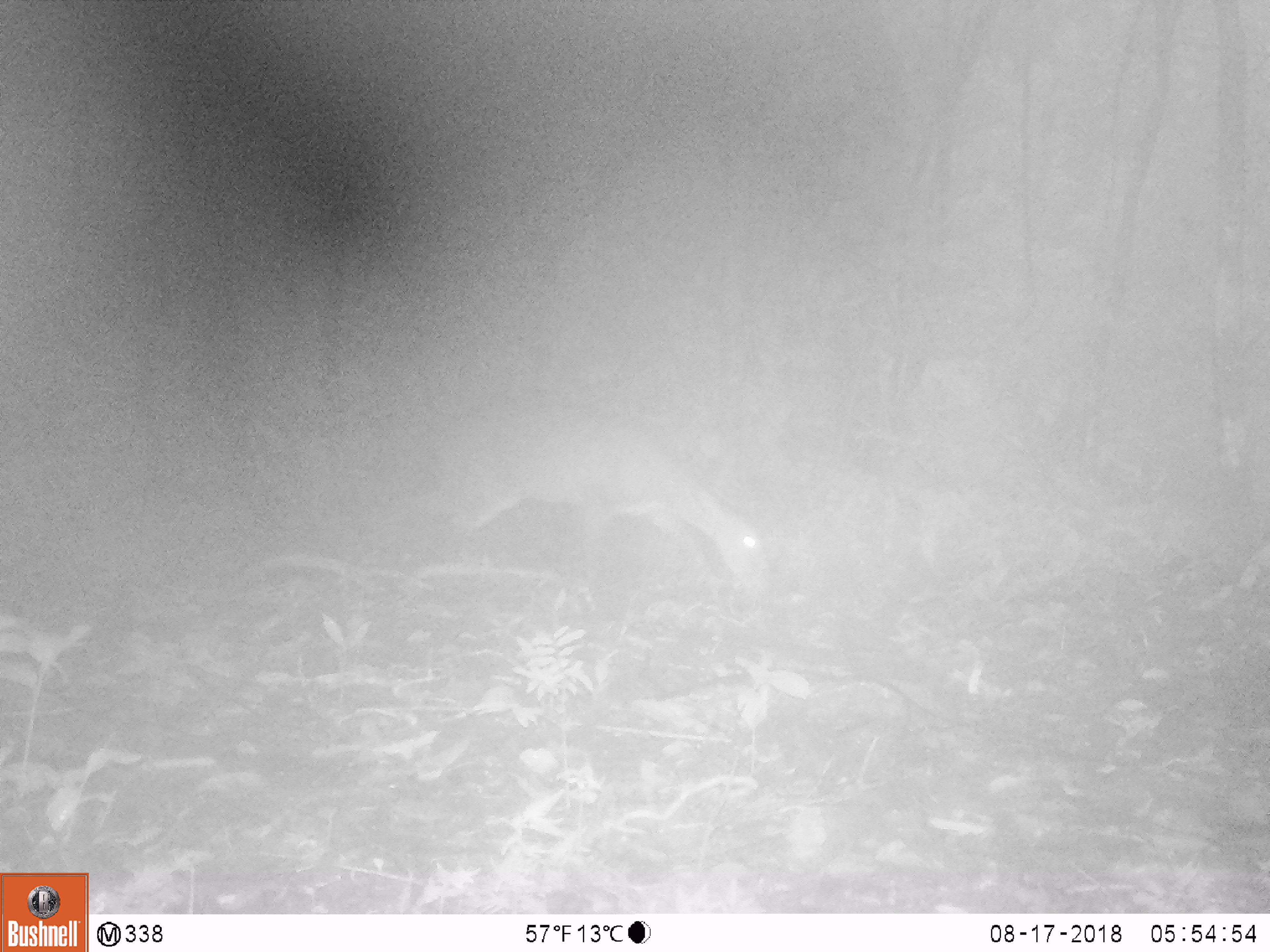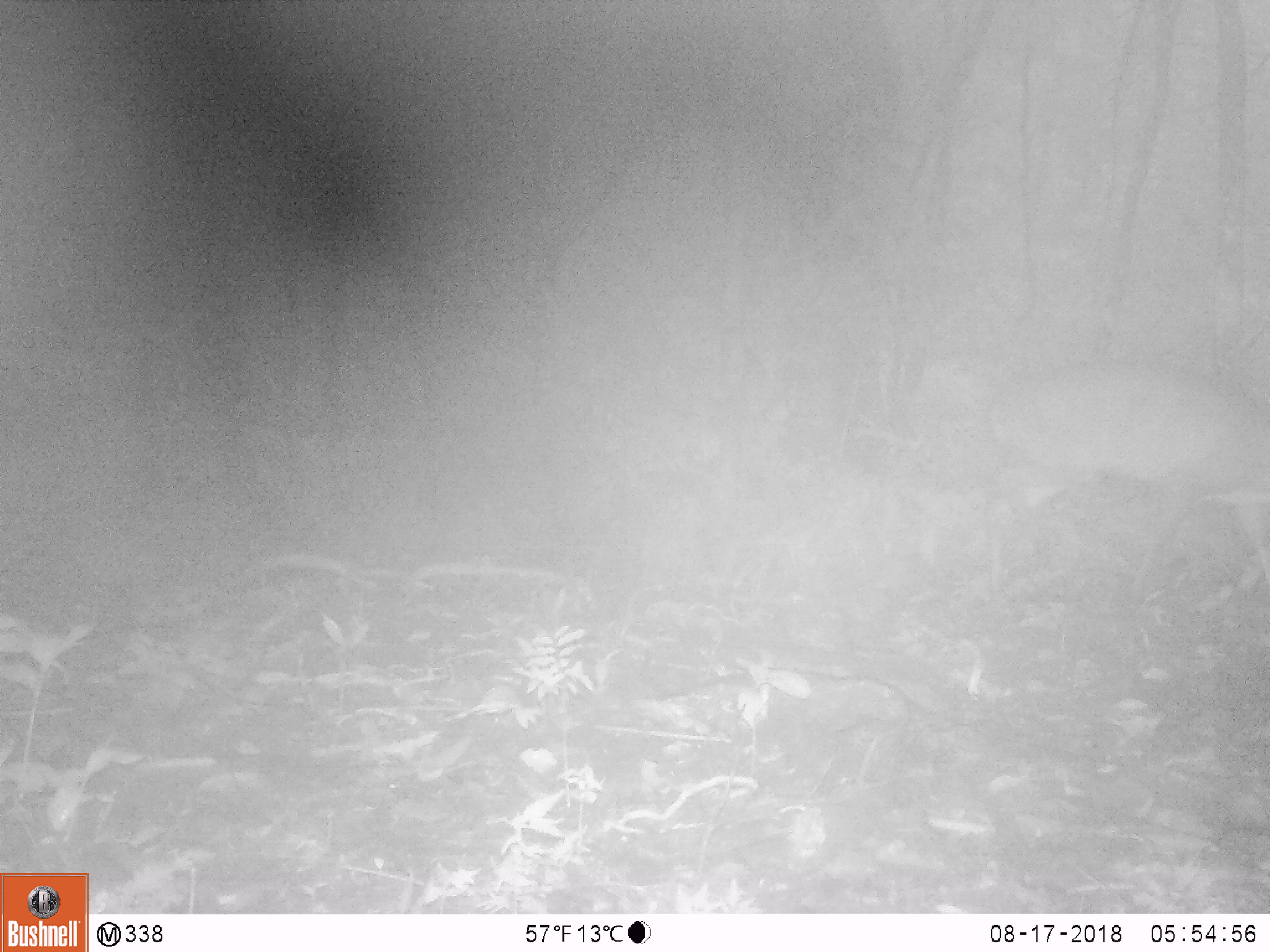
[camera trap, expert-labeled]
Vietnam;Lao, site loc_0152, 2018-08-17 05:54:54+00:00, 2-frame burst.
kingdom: Animalia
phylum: Chordata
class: Mammalia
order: Artiodactyla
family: Cervidae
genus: Muntiacus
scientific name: Muntiacus vuquangensis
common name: large-antlered muntjac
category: large antlered muntjac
Large antlered muntjac (large-antlered muntjac) (Muntiacus vuquangensis). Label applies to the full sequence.